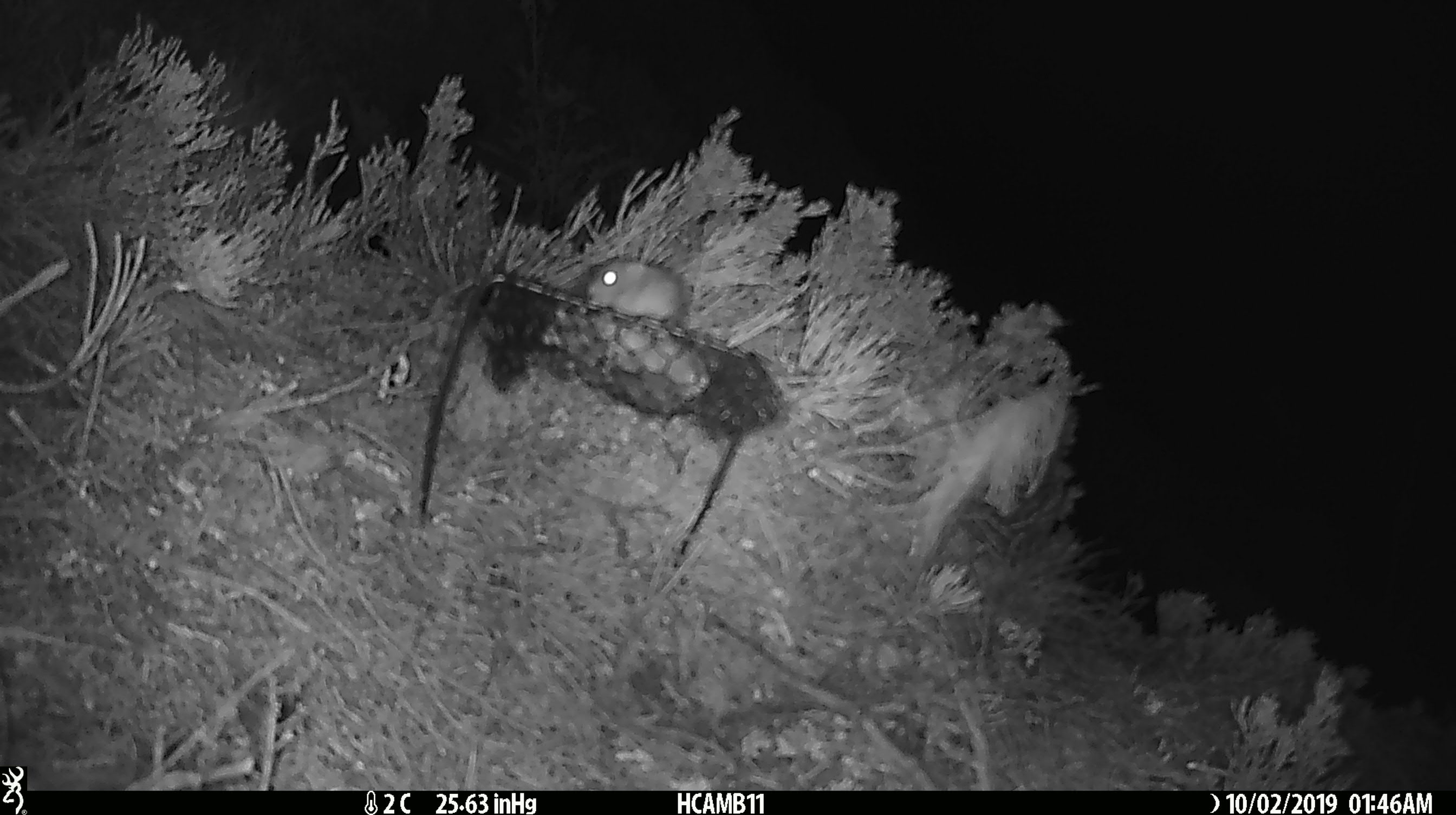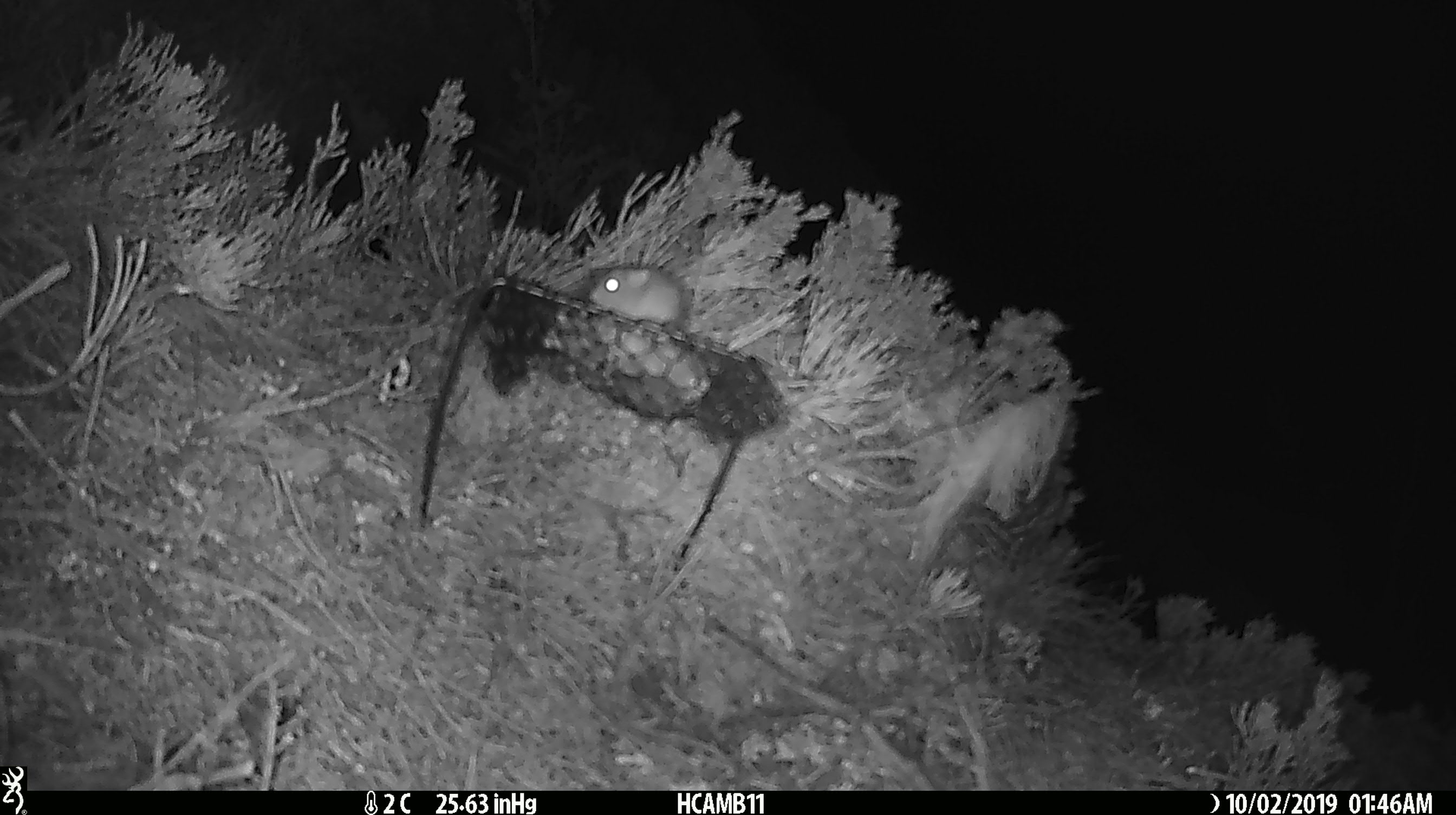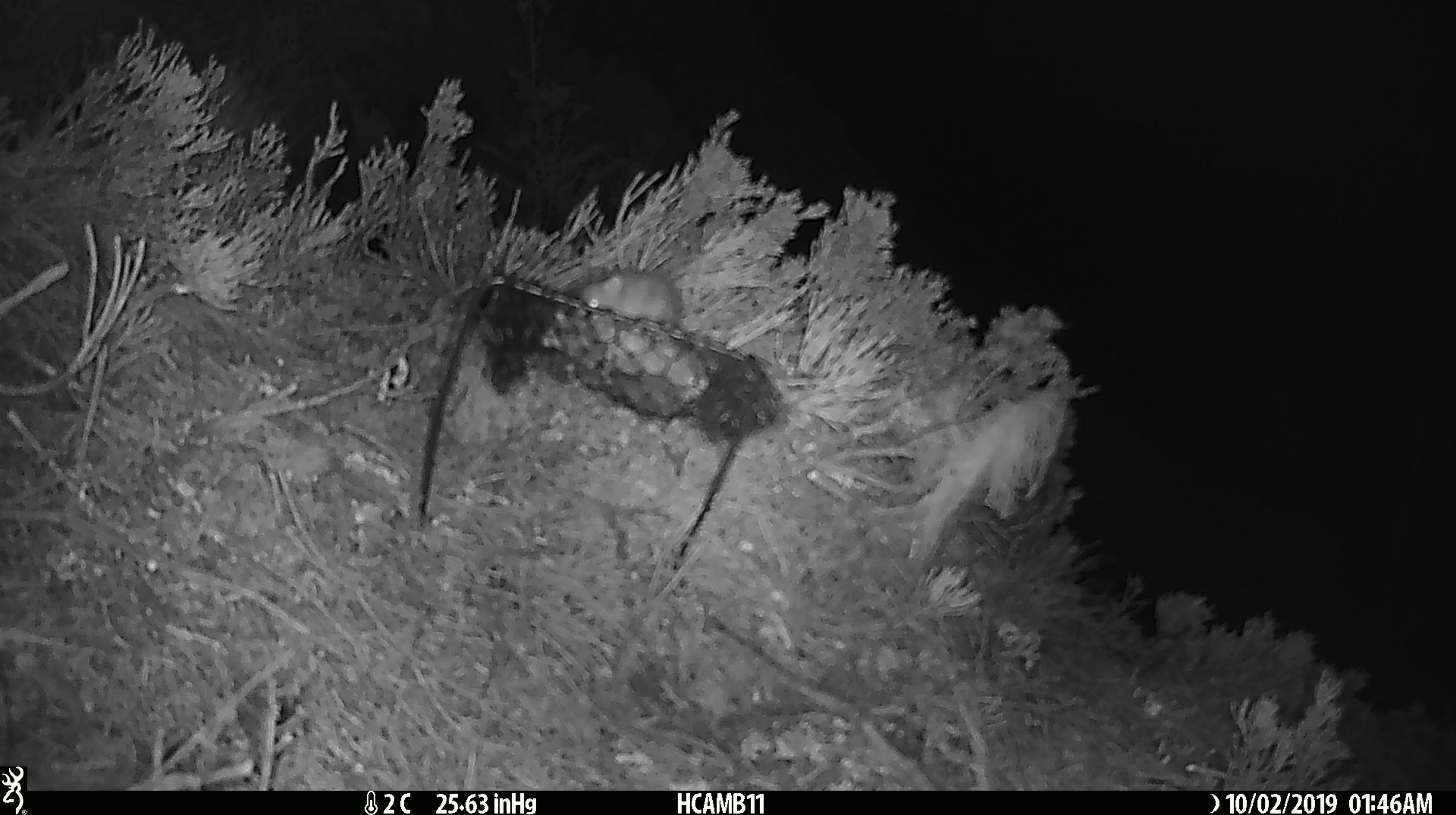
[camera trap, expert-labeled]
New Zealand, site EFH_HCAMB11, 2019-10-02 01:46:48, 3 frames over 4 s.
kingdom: Animalia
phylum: Chordata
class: Mammalia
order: Rodentia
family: Muridae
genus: Mus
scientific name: Mus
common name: mouse